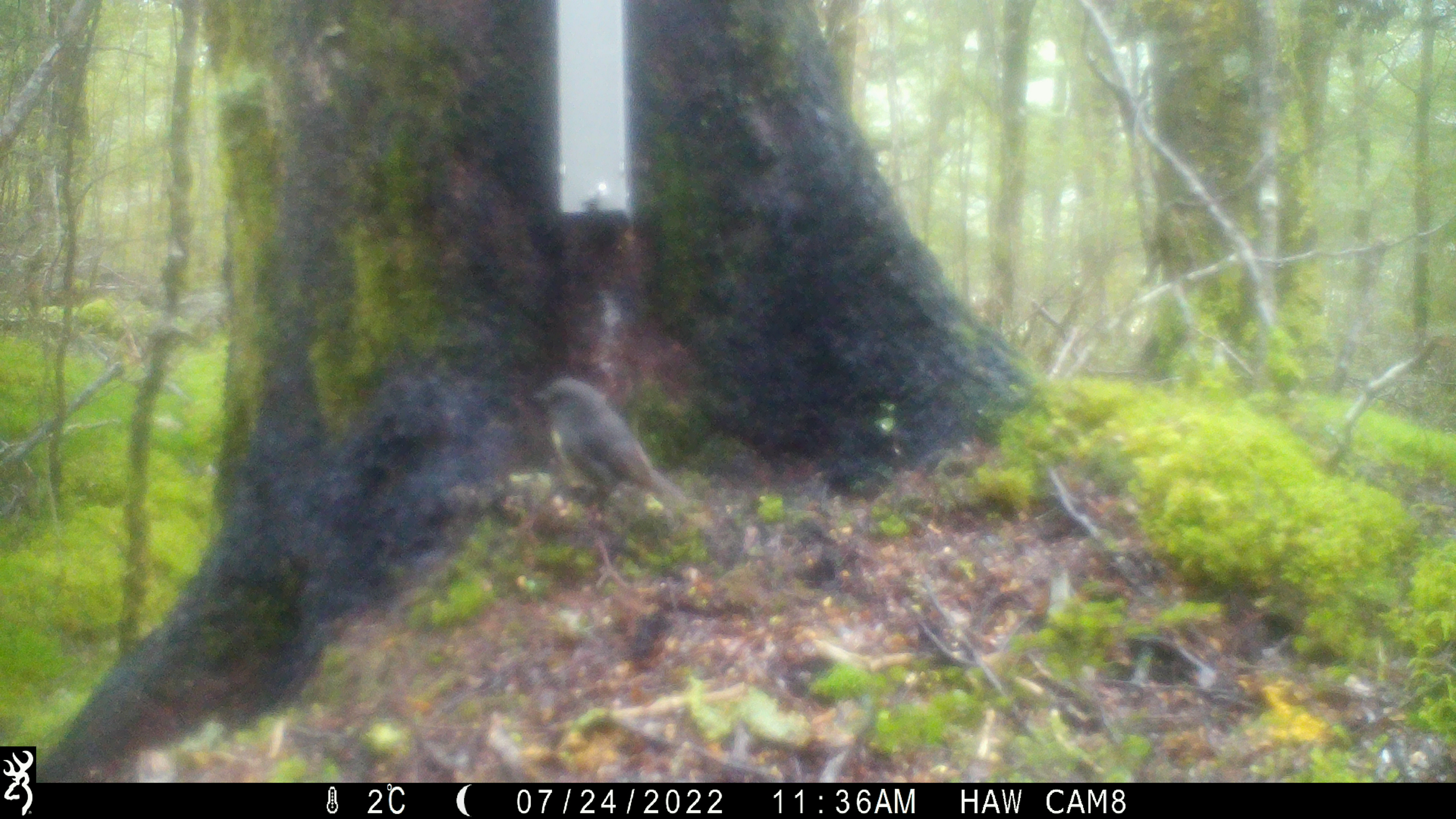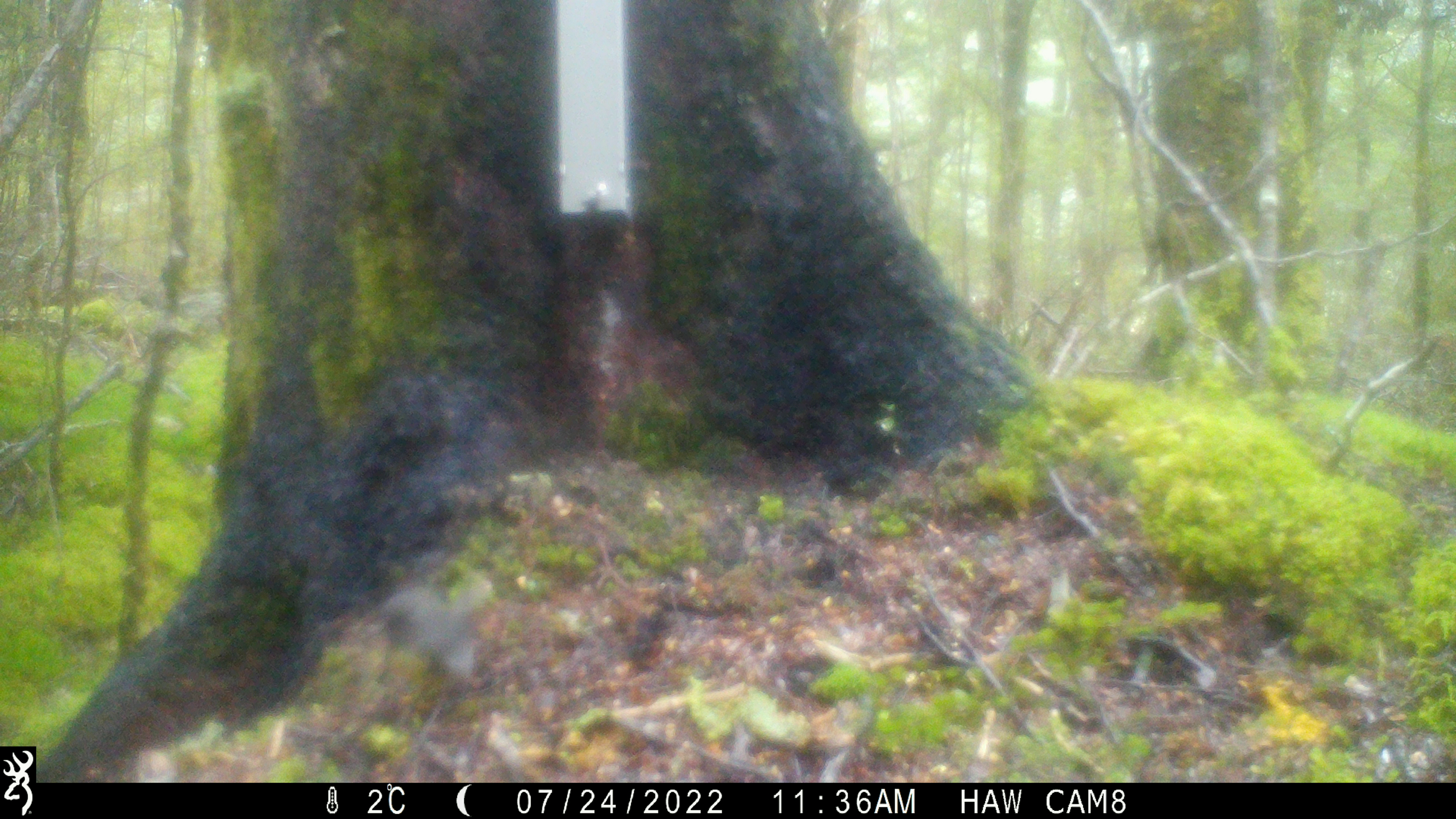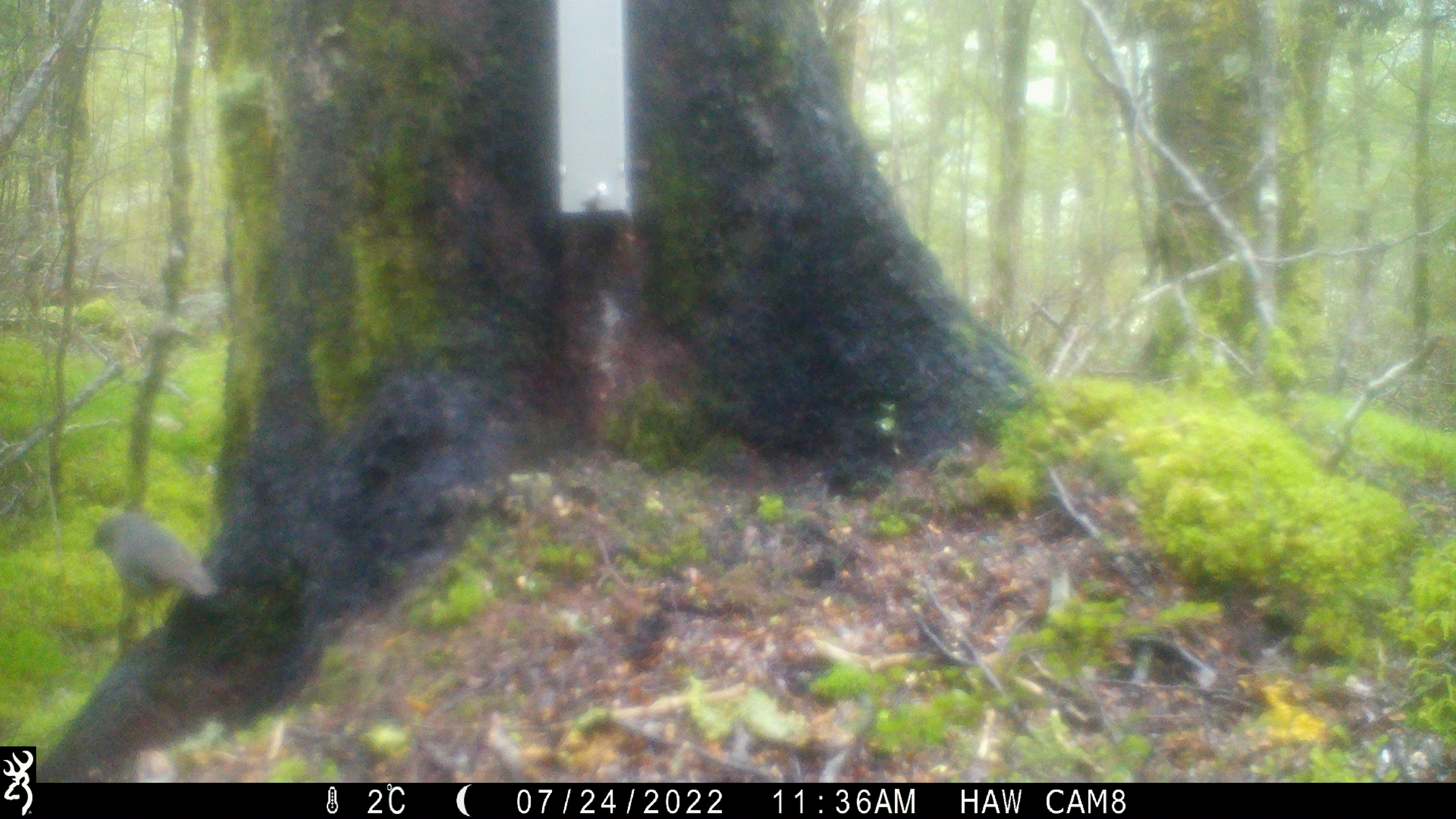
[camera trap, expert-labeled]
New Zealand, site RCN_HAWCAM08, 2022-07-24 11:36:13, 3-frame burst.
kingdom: Animalia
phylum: Chordata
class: Aves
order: Passeriformes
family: Petroicidae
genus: Petroica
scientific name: Petroica australis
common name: new zealand robin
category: robin